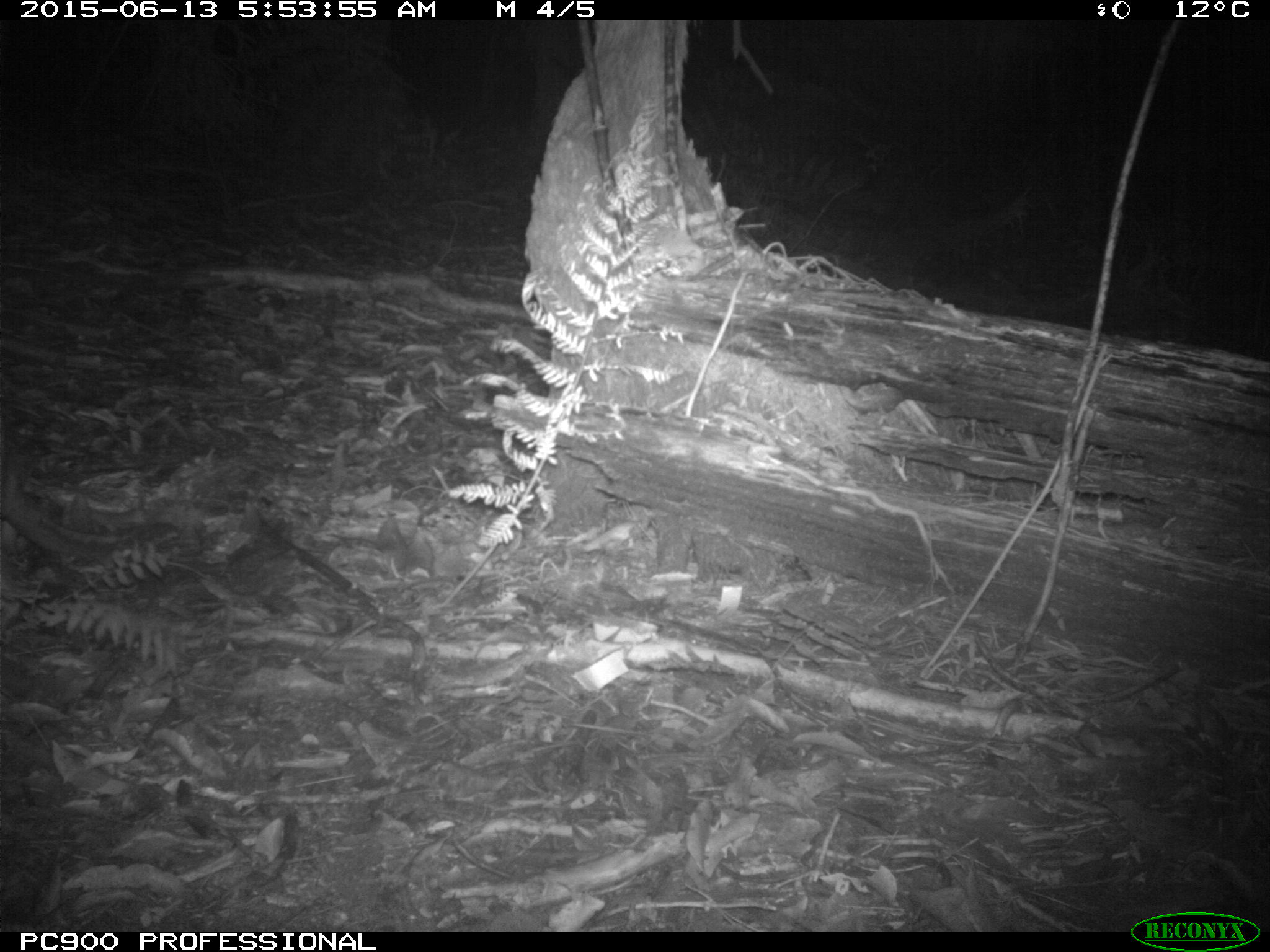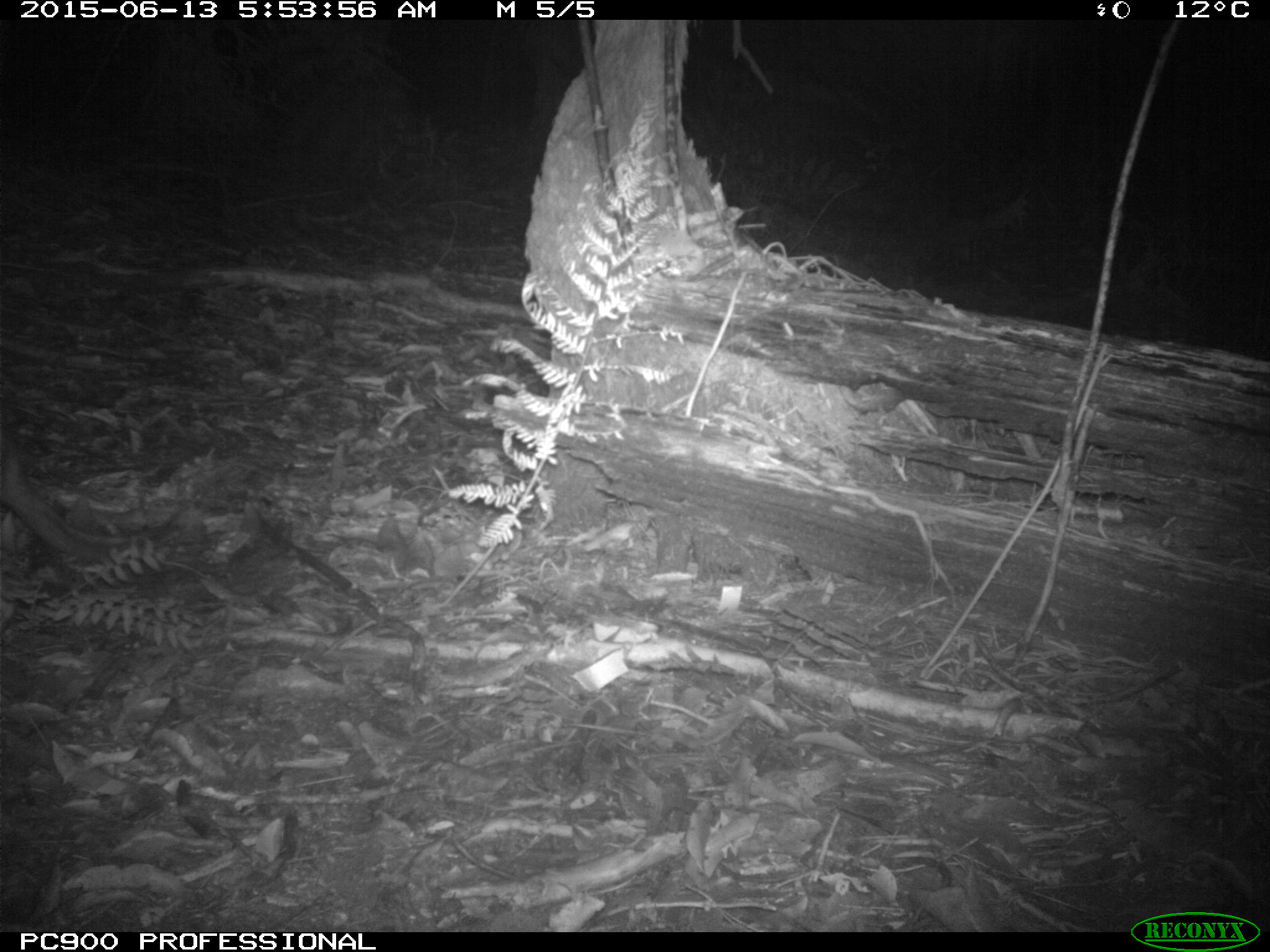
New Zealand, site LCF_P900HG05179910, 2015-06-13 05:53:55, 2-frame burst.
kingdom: Animalia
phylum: Chordata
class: Mammalia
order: Diprotodontia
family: Macropodidae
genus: Notamacropus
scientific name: Notamacropus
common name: wallaby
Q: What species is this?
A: Wallaby (Notamacropus).